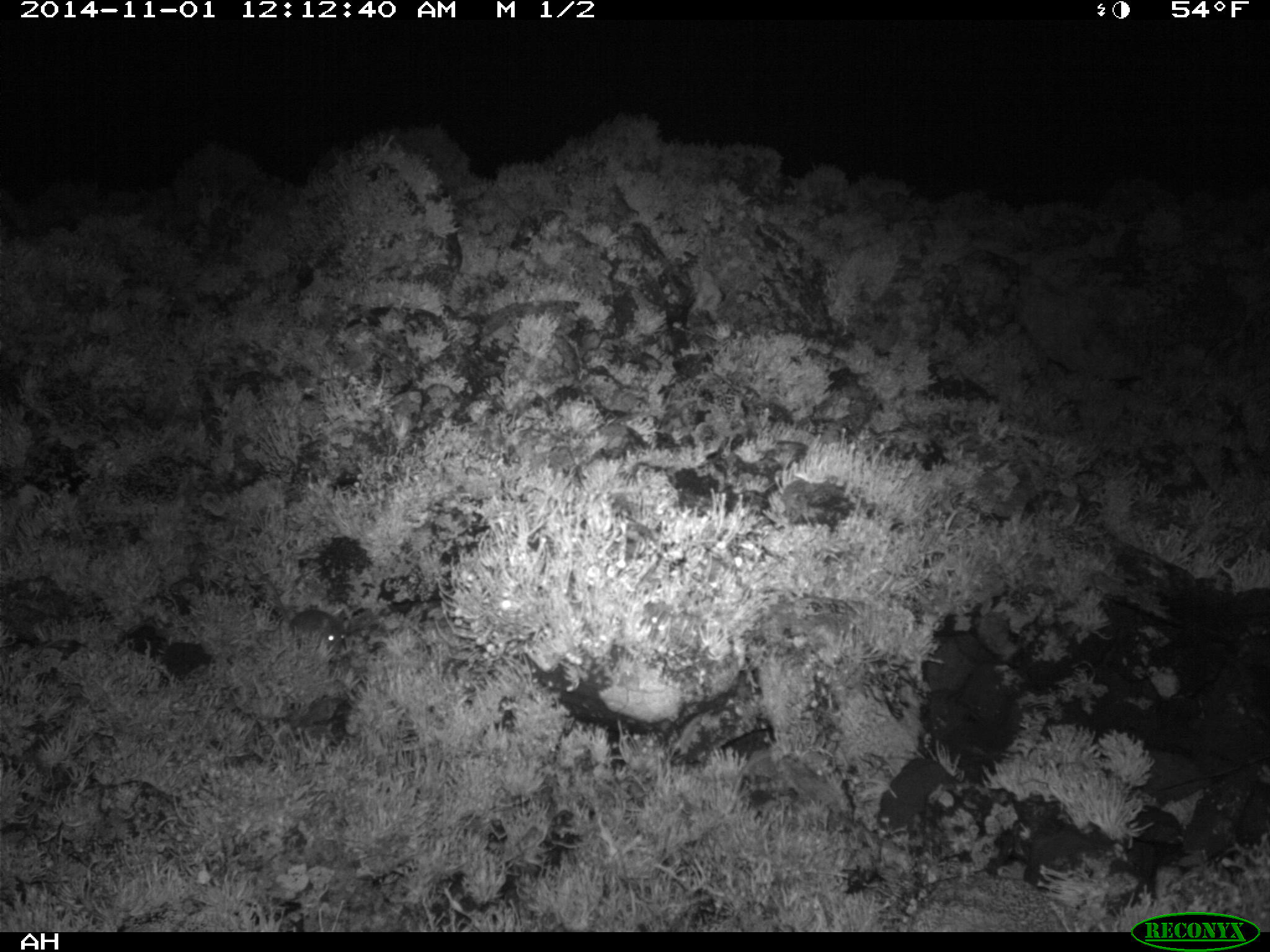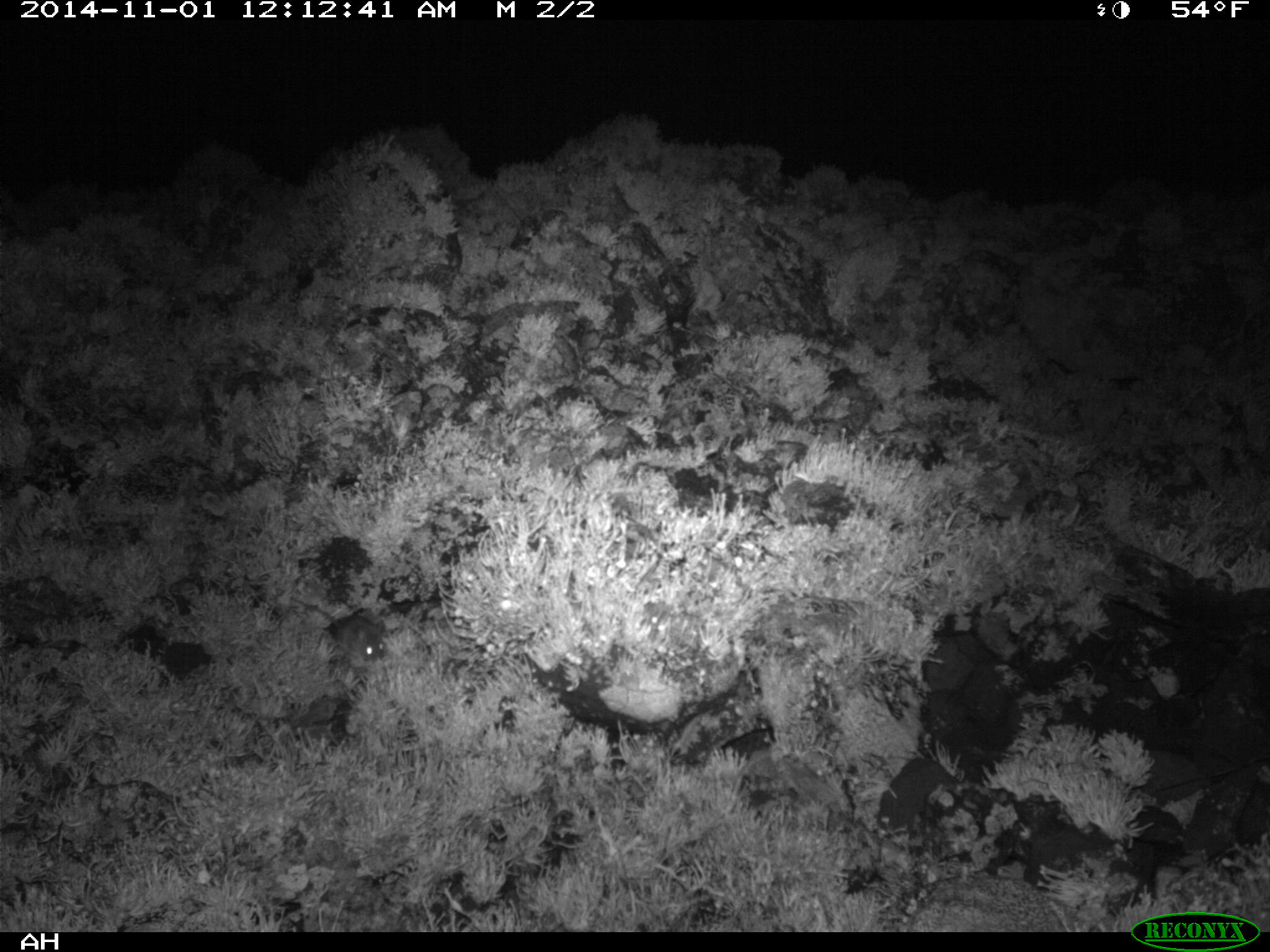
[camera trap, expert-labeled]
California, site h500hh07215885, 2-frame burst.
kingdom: Animalia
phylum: Chordata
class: Mammalia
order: Rodentia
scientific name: Rodentia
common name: rodent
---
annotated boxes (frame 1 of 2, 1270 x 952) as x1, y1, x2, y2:
rodent: 251, 562, 347, 656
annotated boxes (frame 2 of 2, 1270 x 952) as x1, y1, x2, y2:
rodent: 289, 596, 386, 661